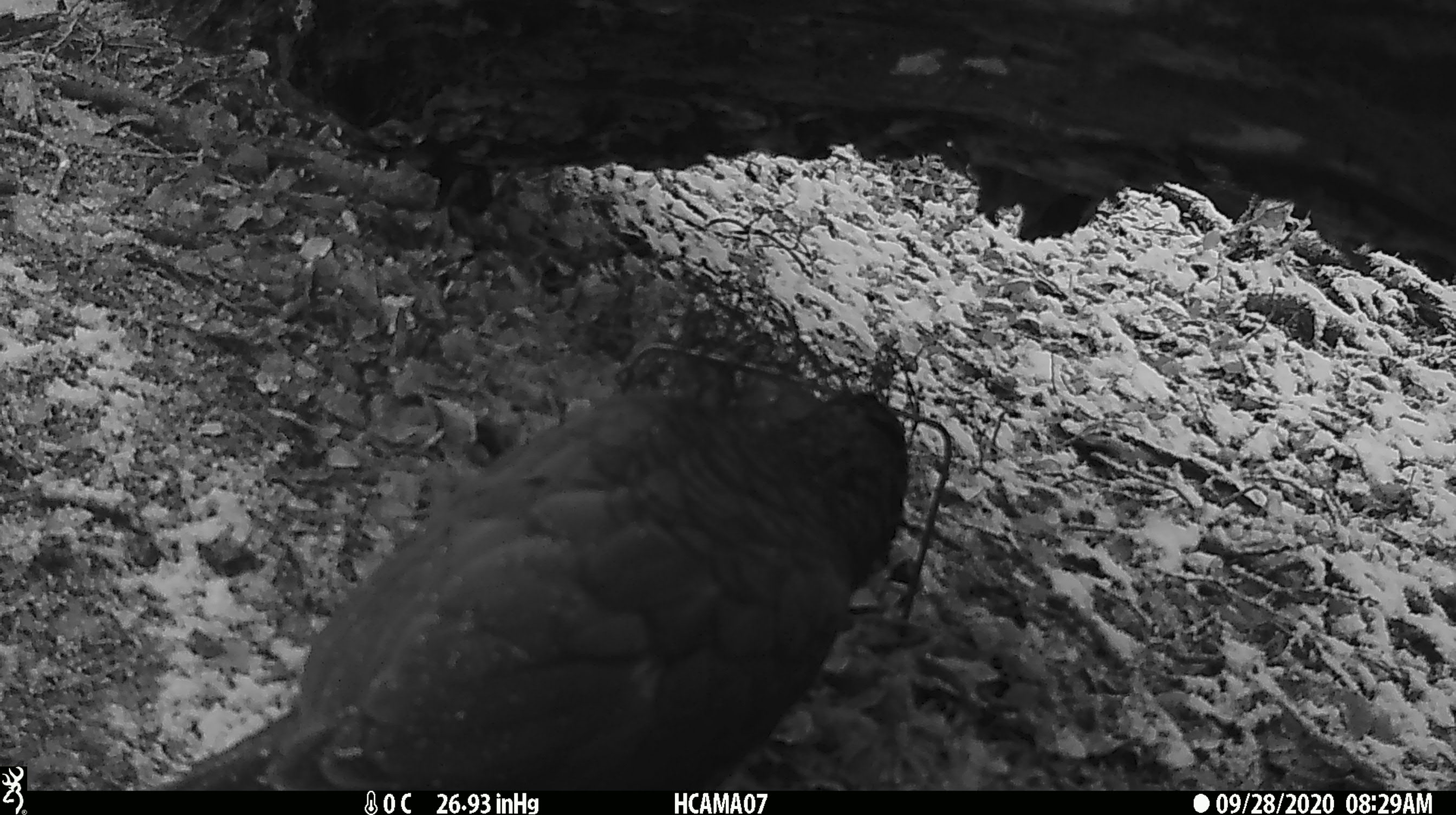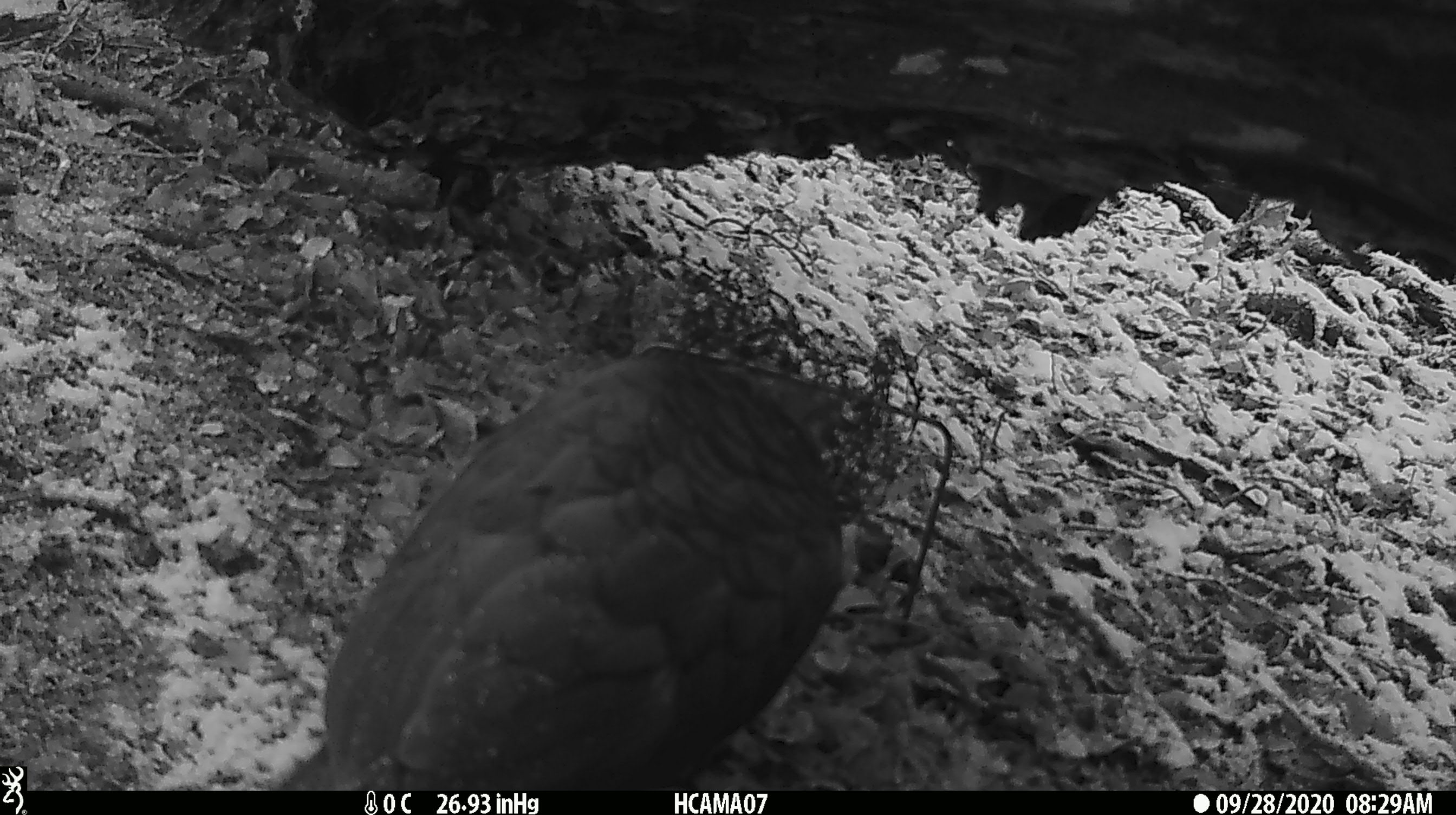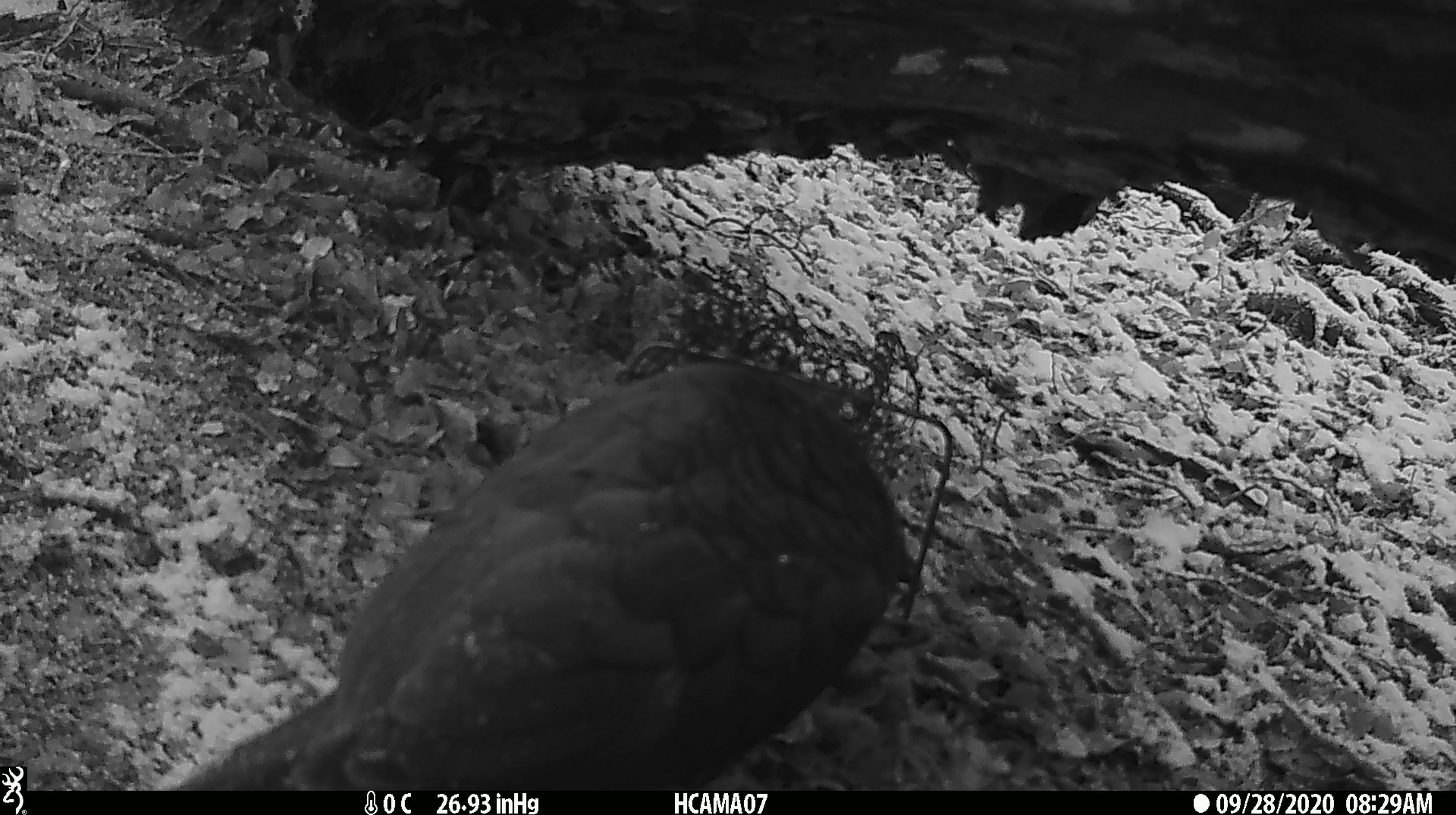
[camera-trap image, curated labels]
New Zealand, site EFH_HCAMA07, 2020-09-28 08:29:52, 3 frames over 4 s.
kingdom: Animalia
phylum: Chordata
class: Aves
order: Psittaciformes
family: Strigopidae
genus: Nestor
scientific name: Nestor notabilis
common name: kea